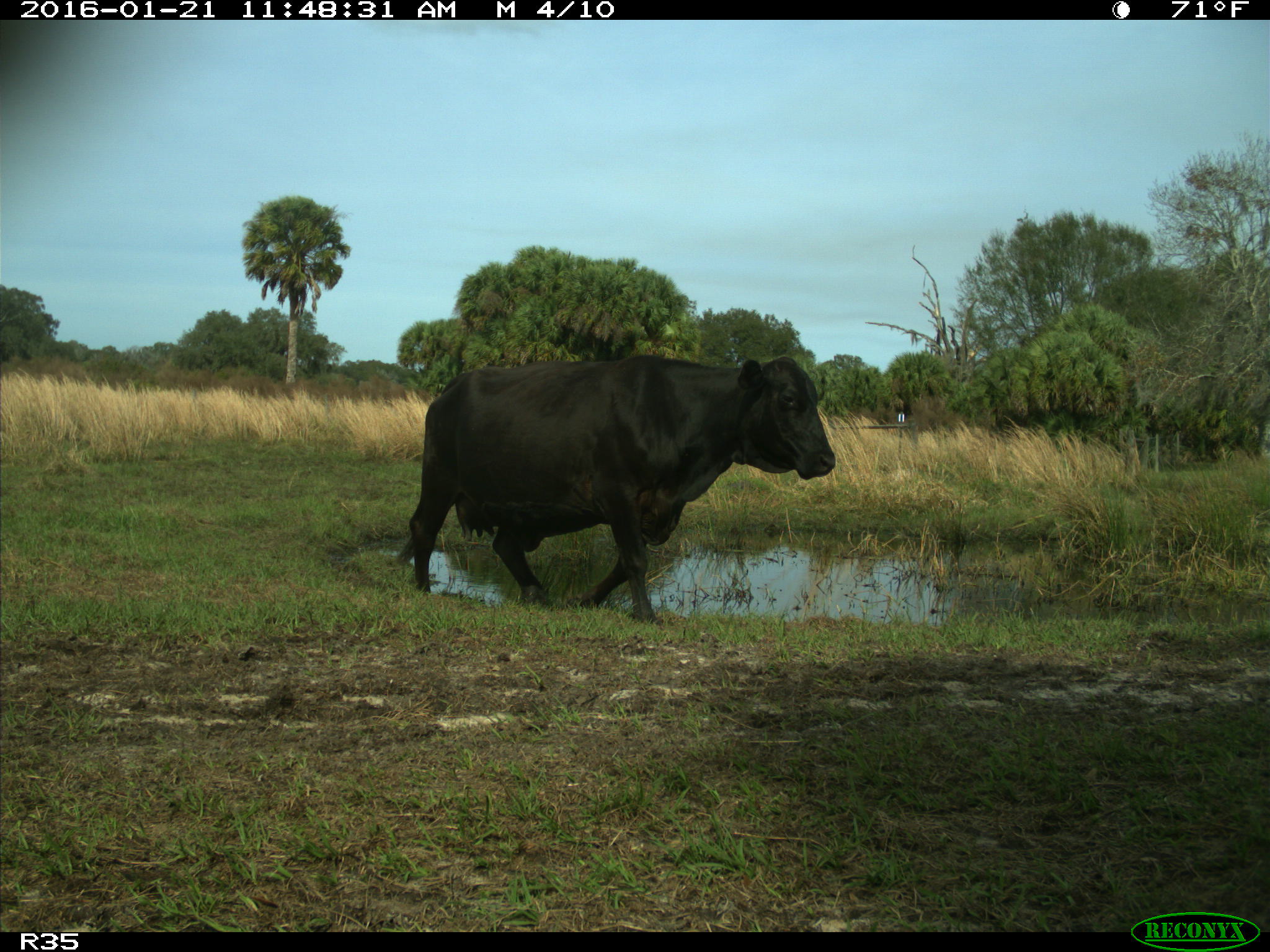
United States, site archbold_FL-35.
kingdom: Animalia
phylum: Chordata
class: Mammalia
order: Artiodactyla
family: Bovidae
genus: Bos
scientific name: Bos taurus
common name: domestic cow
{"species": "Bos taurus (domestic cow)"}